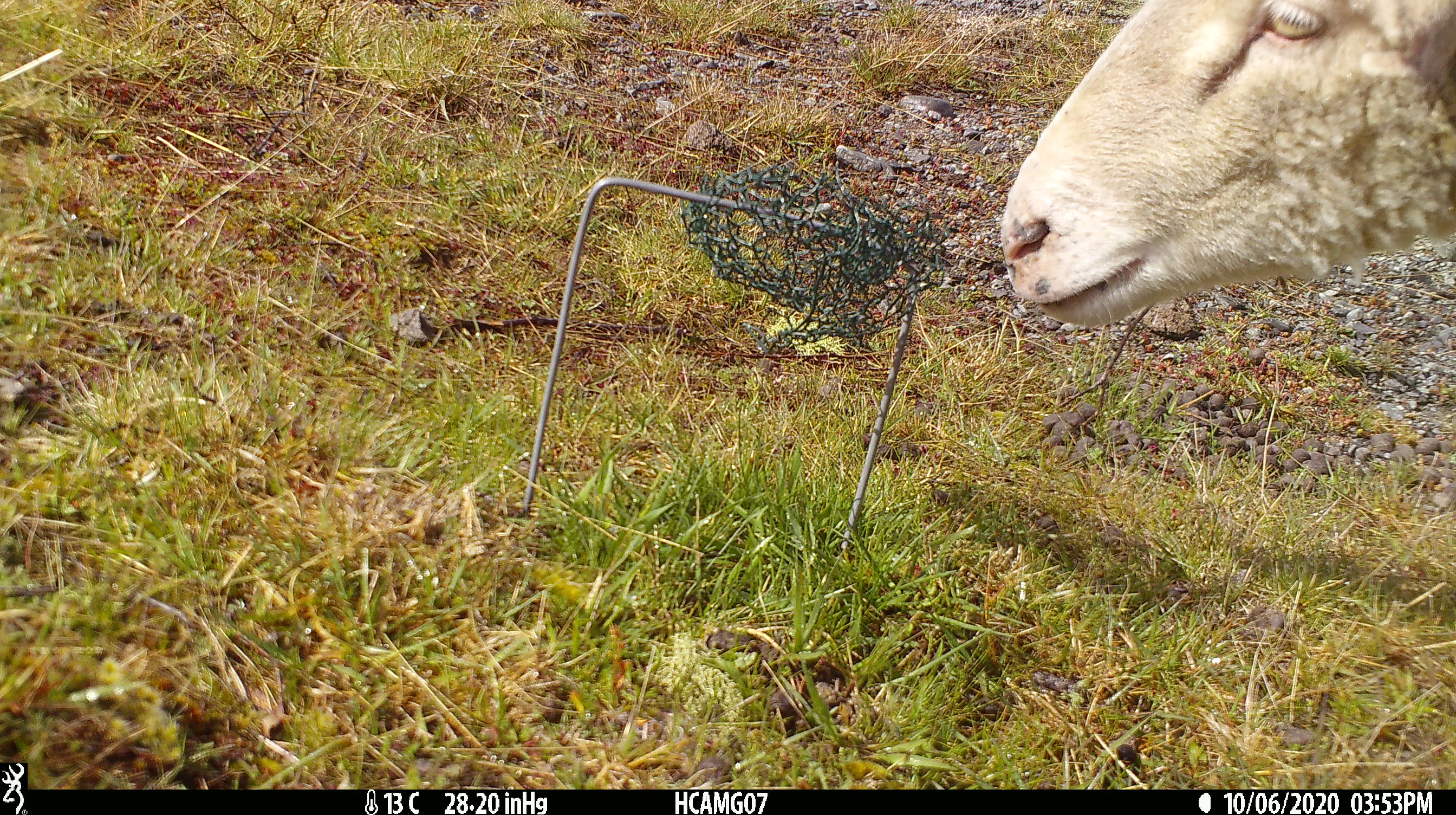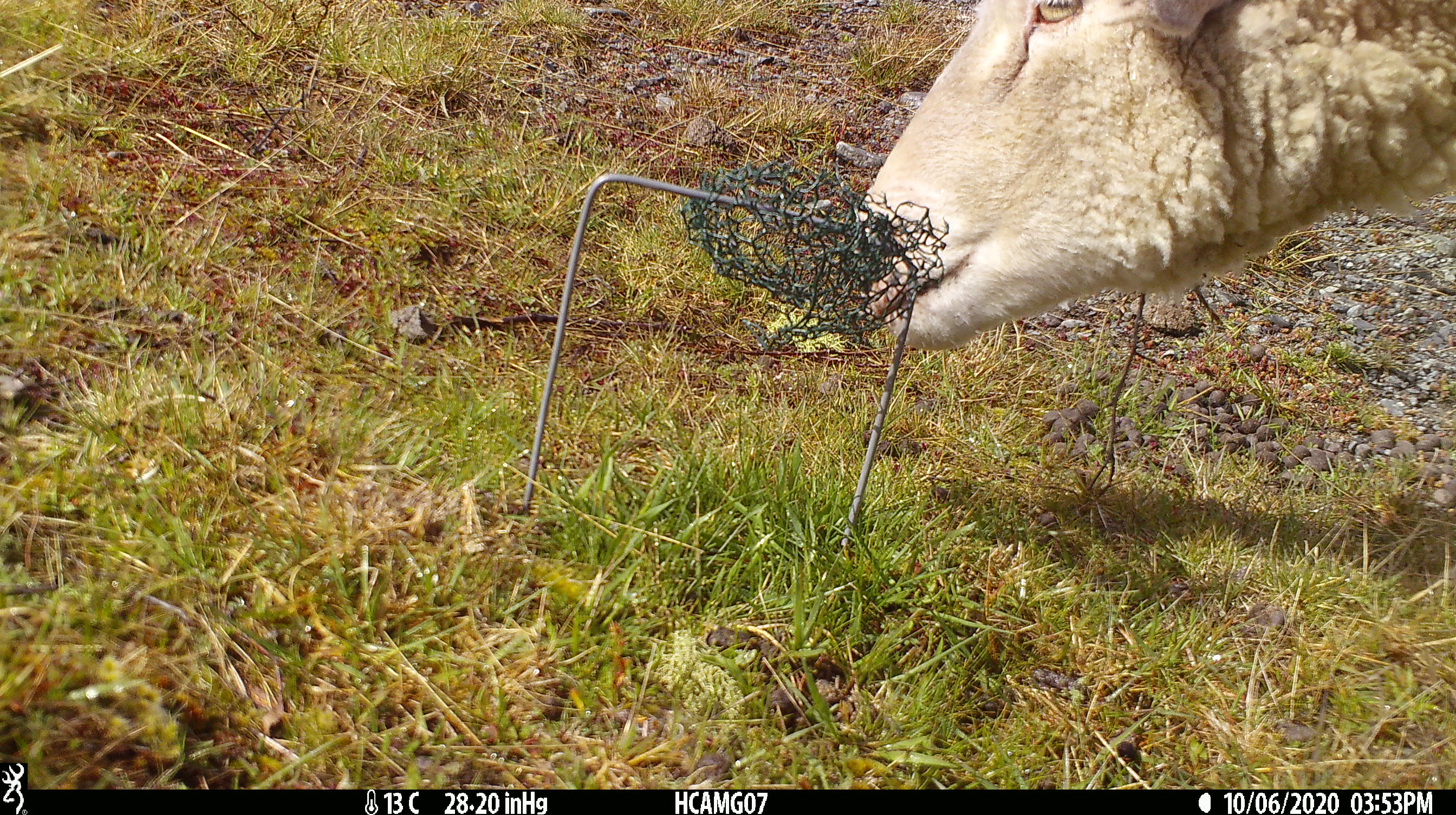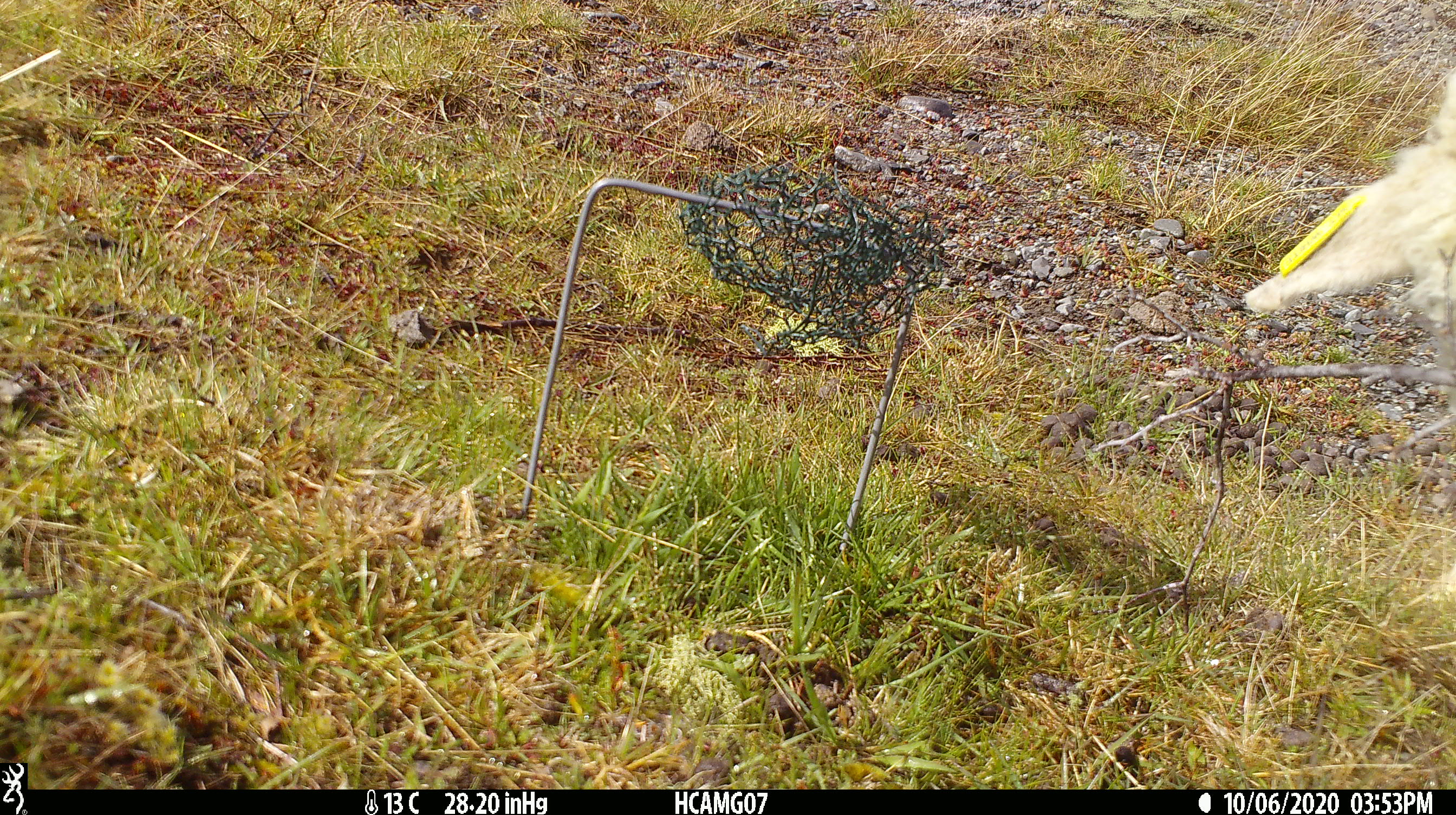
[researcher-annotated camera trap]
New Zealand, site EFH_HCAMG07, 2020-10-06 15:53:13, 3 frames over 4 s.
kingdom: Animalia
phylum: Chordata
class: Mammalia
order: Artiodactyla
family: Bovidae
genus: Ovis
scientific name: Ovis aries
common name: domestic sheep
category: sheep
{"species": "sheep (domestic sheep) (Ovis aries)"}